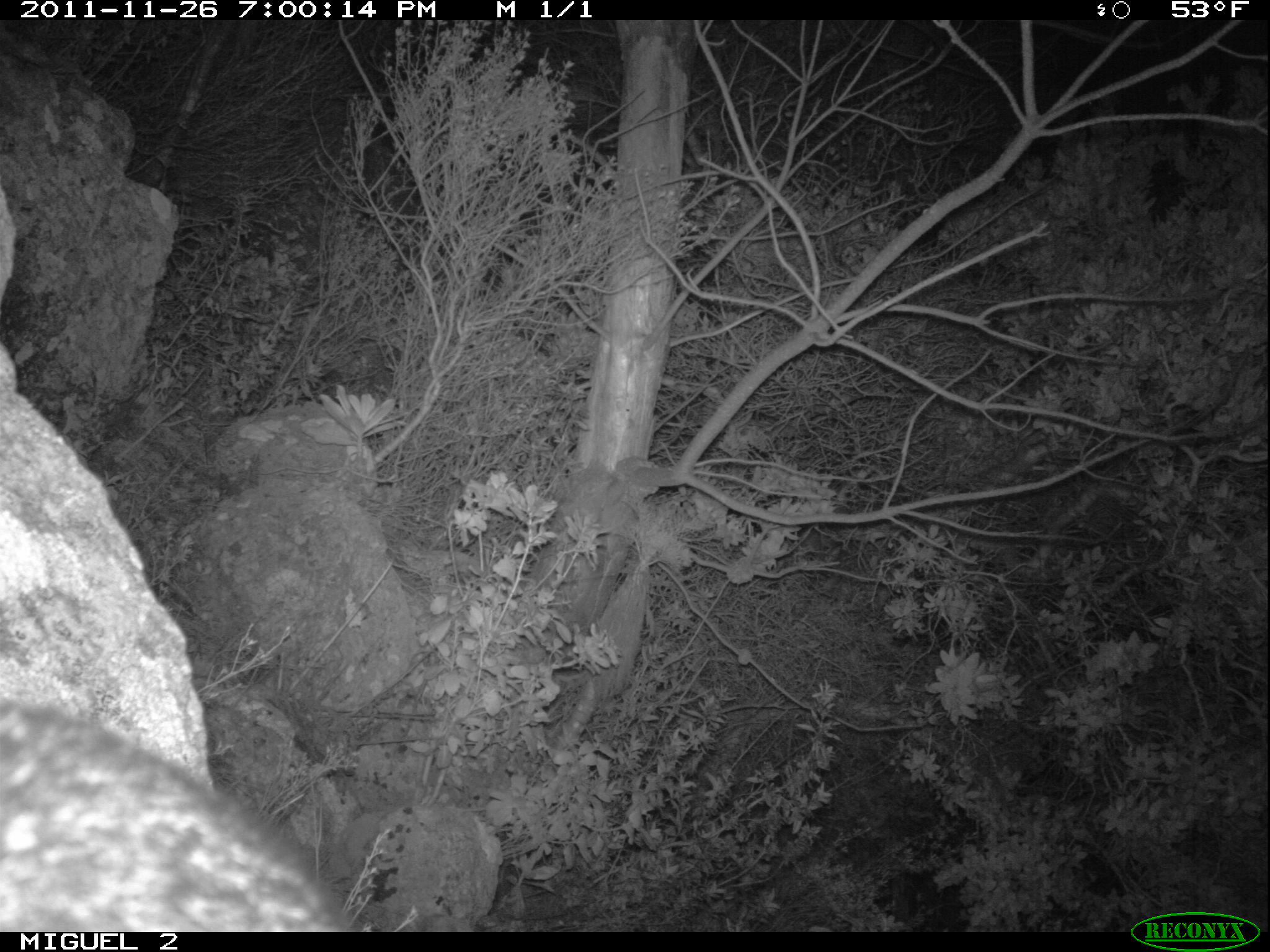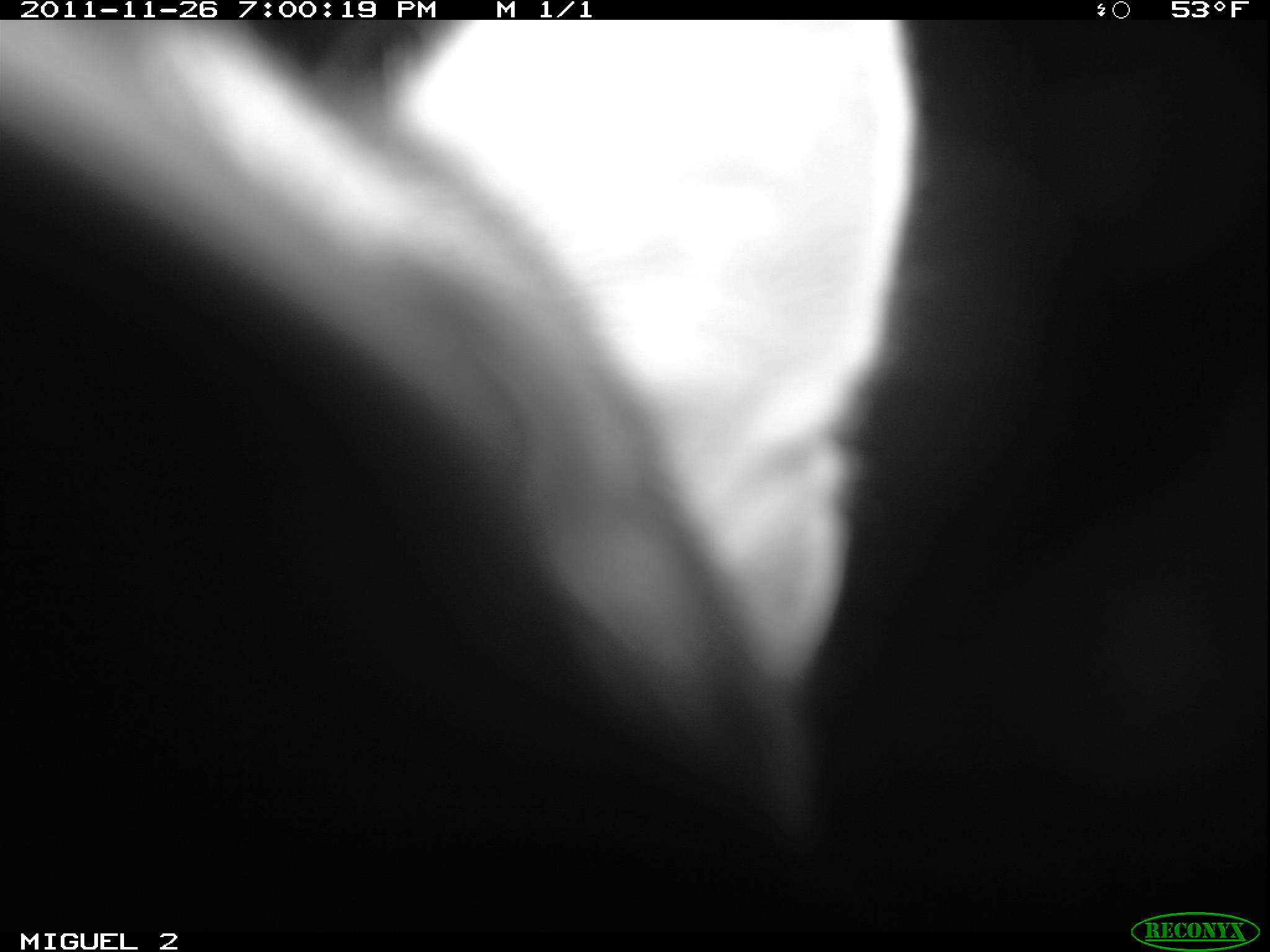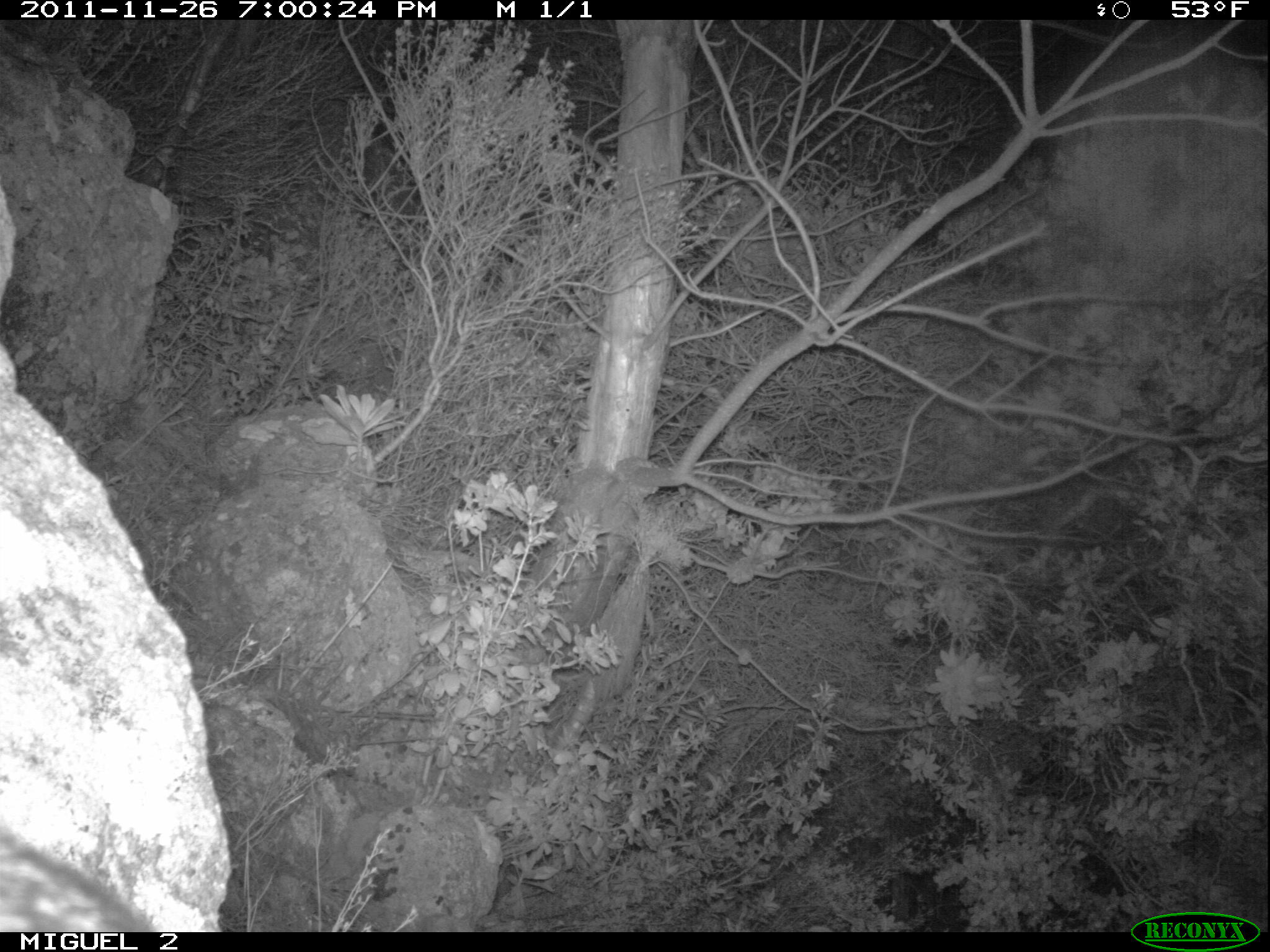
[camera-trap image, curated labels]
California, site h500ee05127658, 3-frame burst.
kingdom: Animalia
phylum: Chordata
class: Mammalia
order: Carnivora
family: Canidae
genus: Urocyon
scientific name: Urocyon littoralis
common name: island fox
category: fox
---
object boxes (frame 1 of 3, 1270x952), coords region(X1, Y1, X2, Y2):
fox: region(0, 695, 363, 930)